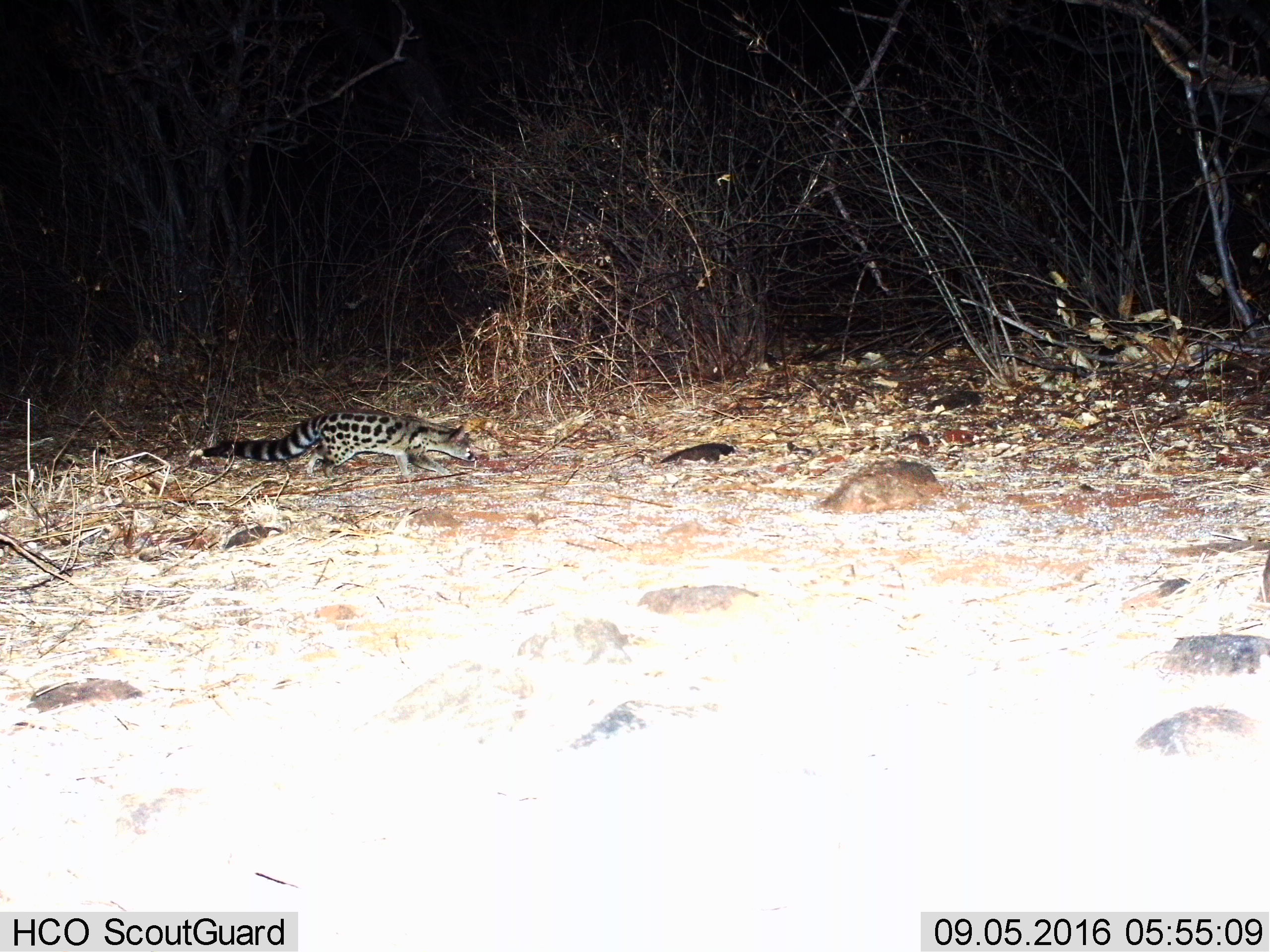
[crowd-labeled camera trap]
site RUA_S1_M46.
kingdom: Animalia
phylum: Chordata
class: Mammalia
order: Carnivora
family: Viverridae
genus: Genetta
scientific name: Genetta genetta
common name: small-spotted genet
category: genetcommonsmallspotted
Genetcommonsmallspotted (small-spotted genet) (Genetta genetta), count 1. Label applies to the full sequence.